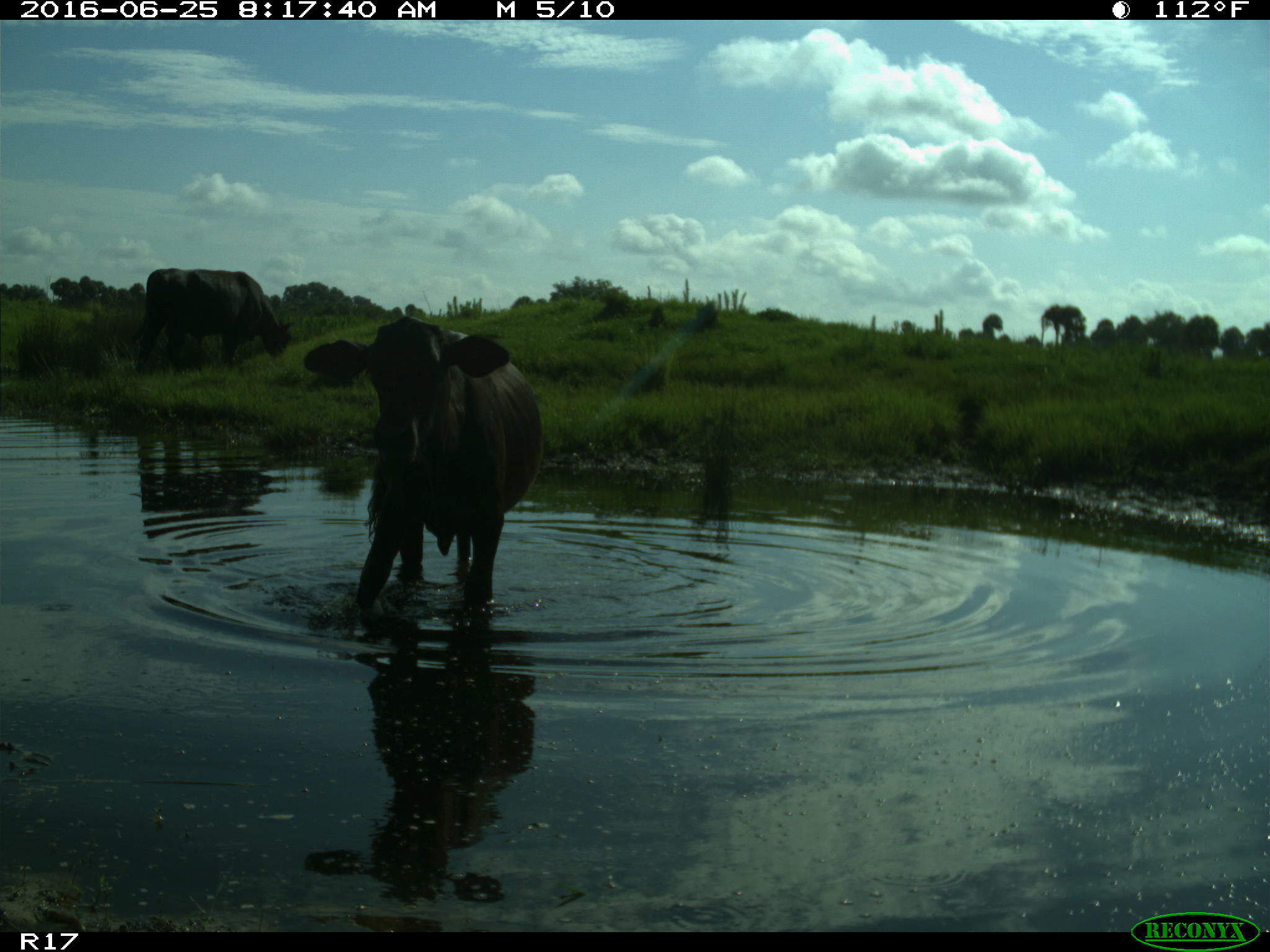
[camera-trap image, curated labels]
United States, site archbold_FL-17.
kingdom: Animalia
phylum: Chordata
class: Mammalia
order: Artiodactyla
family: Bovidae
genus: Bos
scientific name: Bos taurus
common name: domestic cow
Bos taurus (domestic cow).